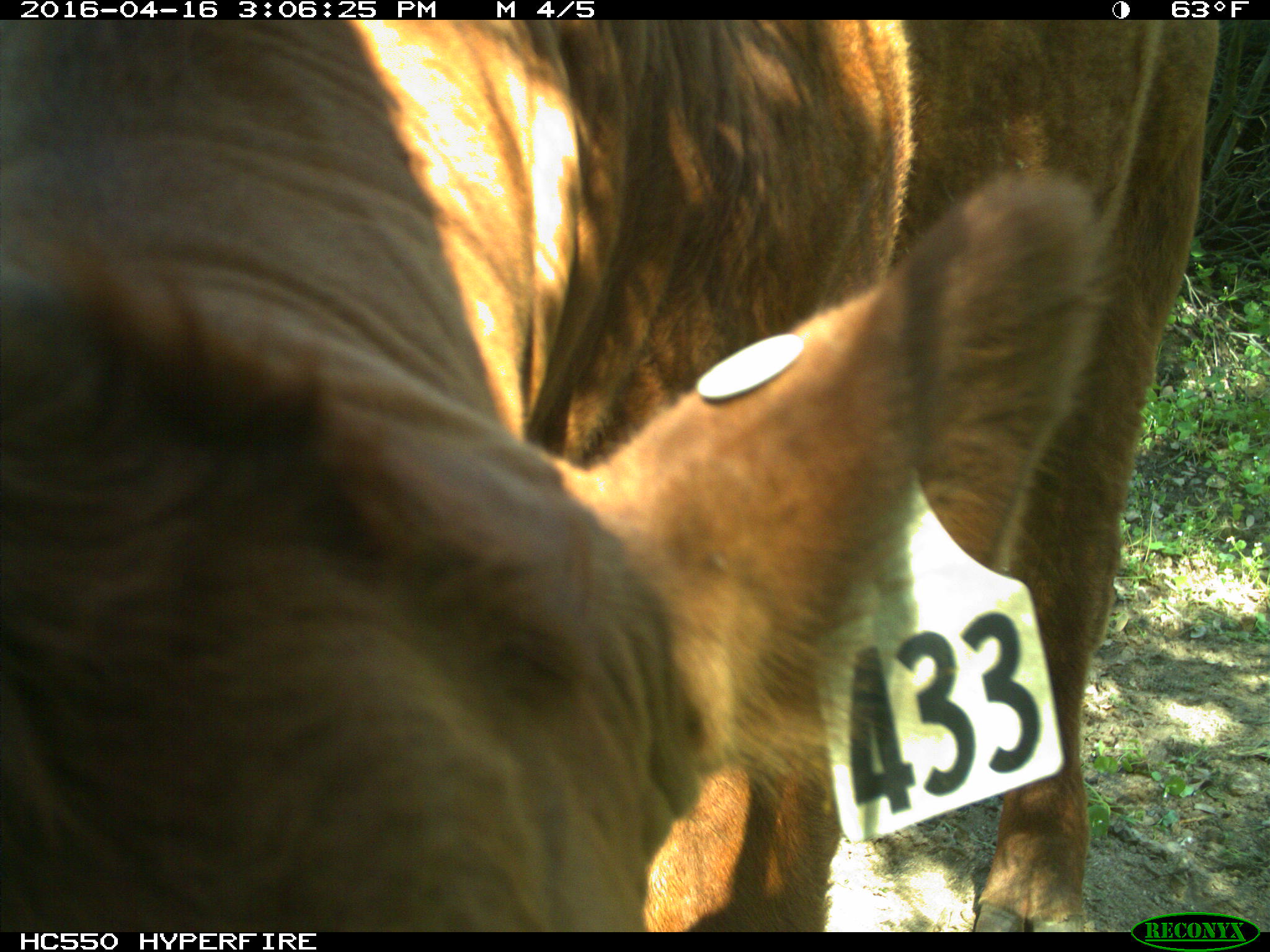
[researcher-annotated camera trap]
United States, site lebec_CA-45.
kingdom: Animalia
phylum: Chordata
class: Mammalia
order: Artiodactyla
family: Bovidae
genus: Bos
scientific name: Bos taurus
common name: domestic cow